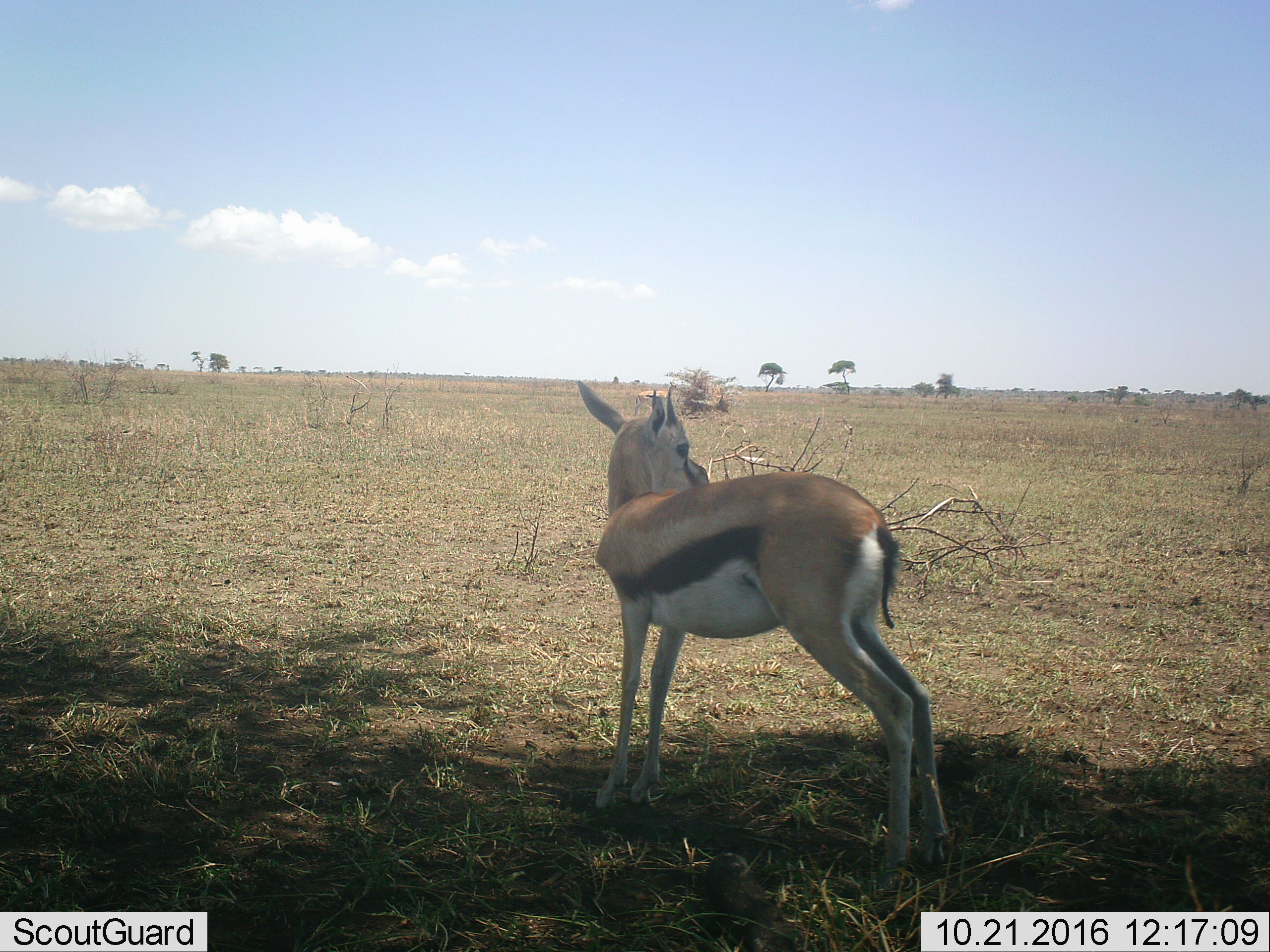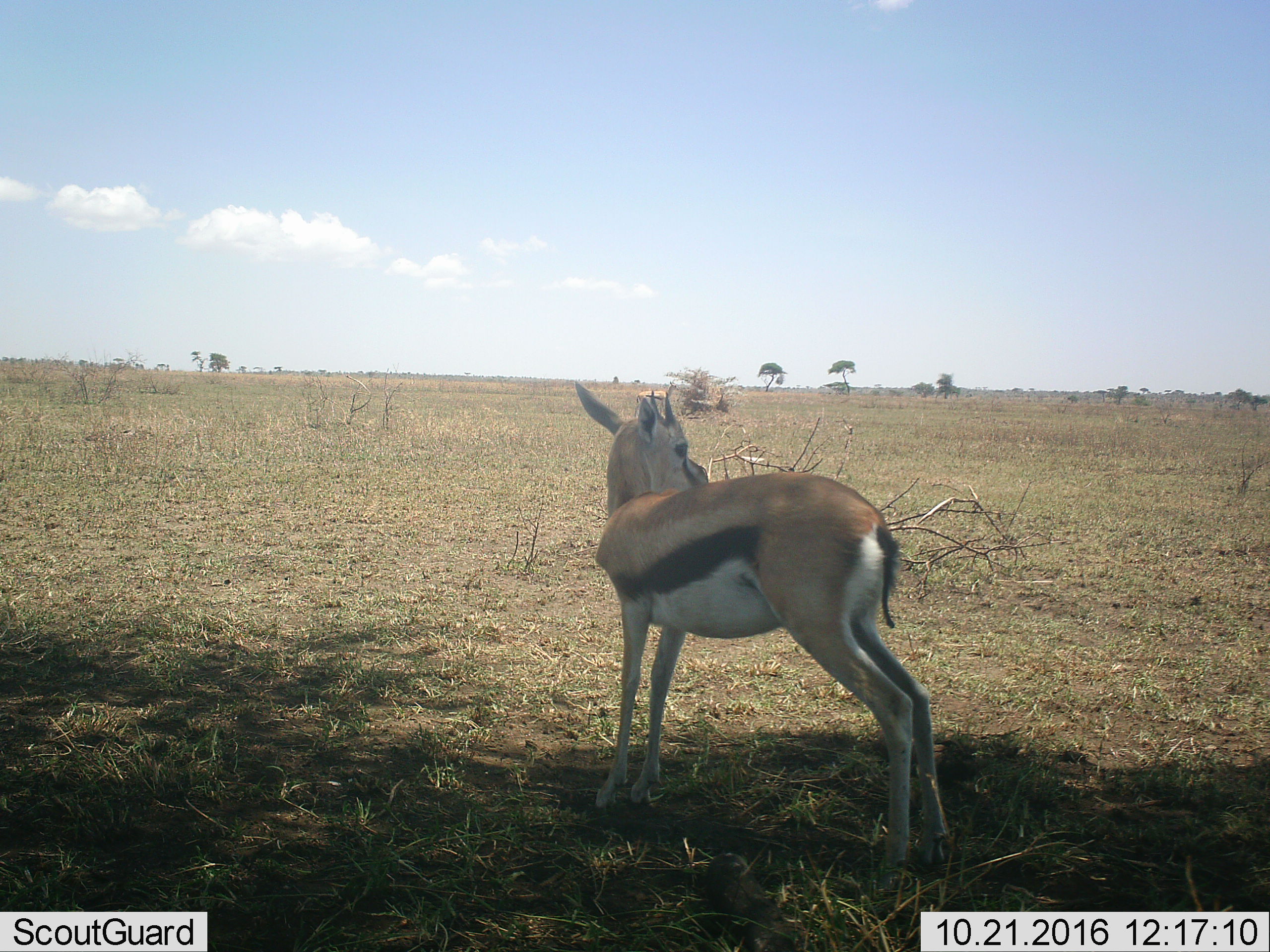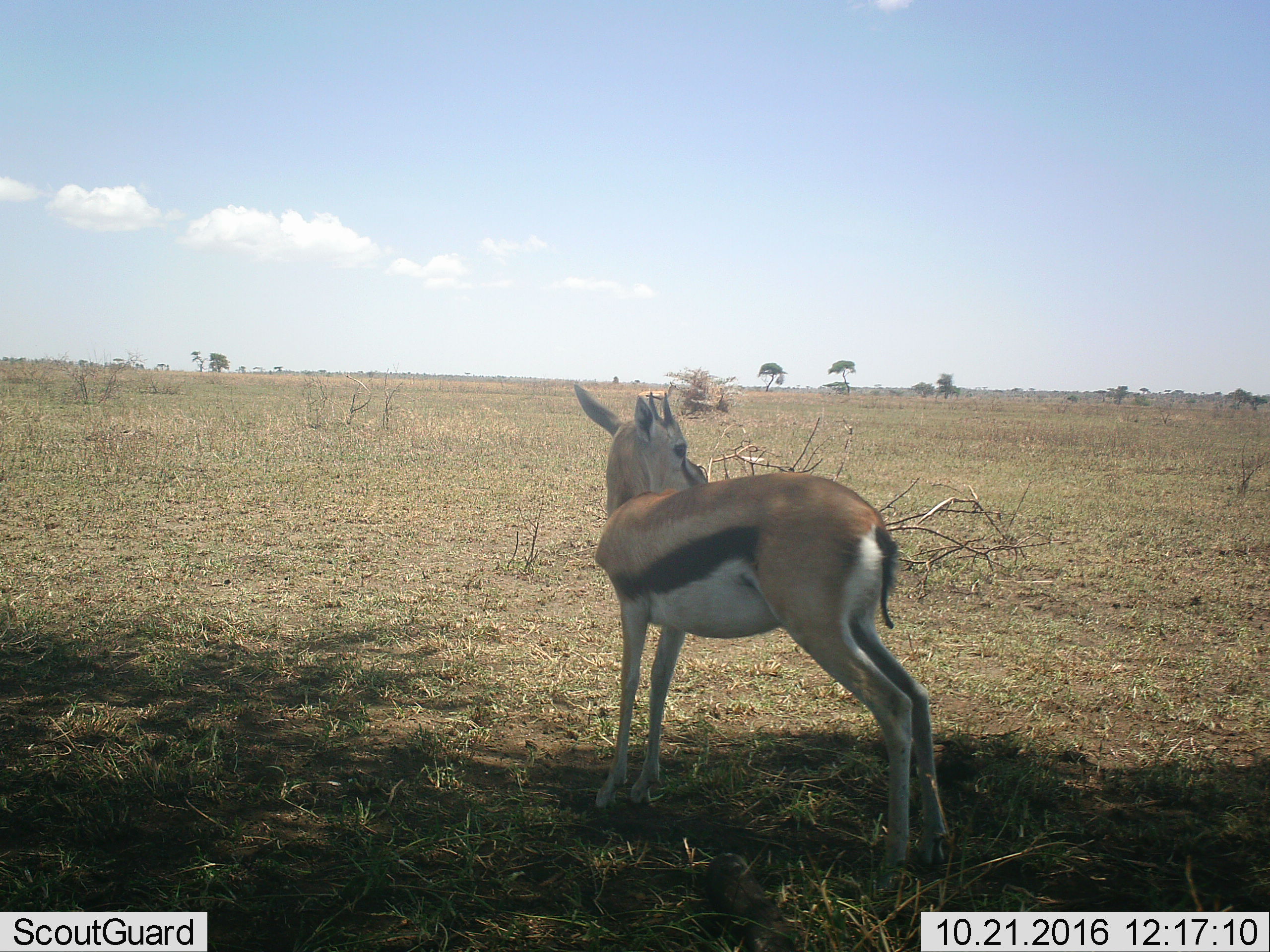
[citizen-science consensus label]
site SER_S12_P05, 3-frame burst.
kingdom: Animalia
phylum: Chordata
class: Mammalia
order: Artiodactyla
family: Bovidae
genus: Eudorcas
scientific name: Eudorcas thomsonii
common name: thomson's gazelle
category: gazellethomsons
Gazellethomsons (thomson's gazelle) (Eudorcas thomsonii), count 2. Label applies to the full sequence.